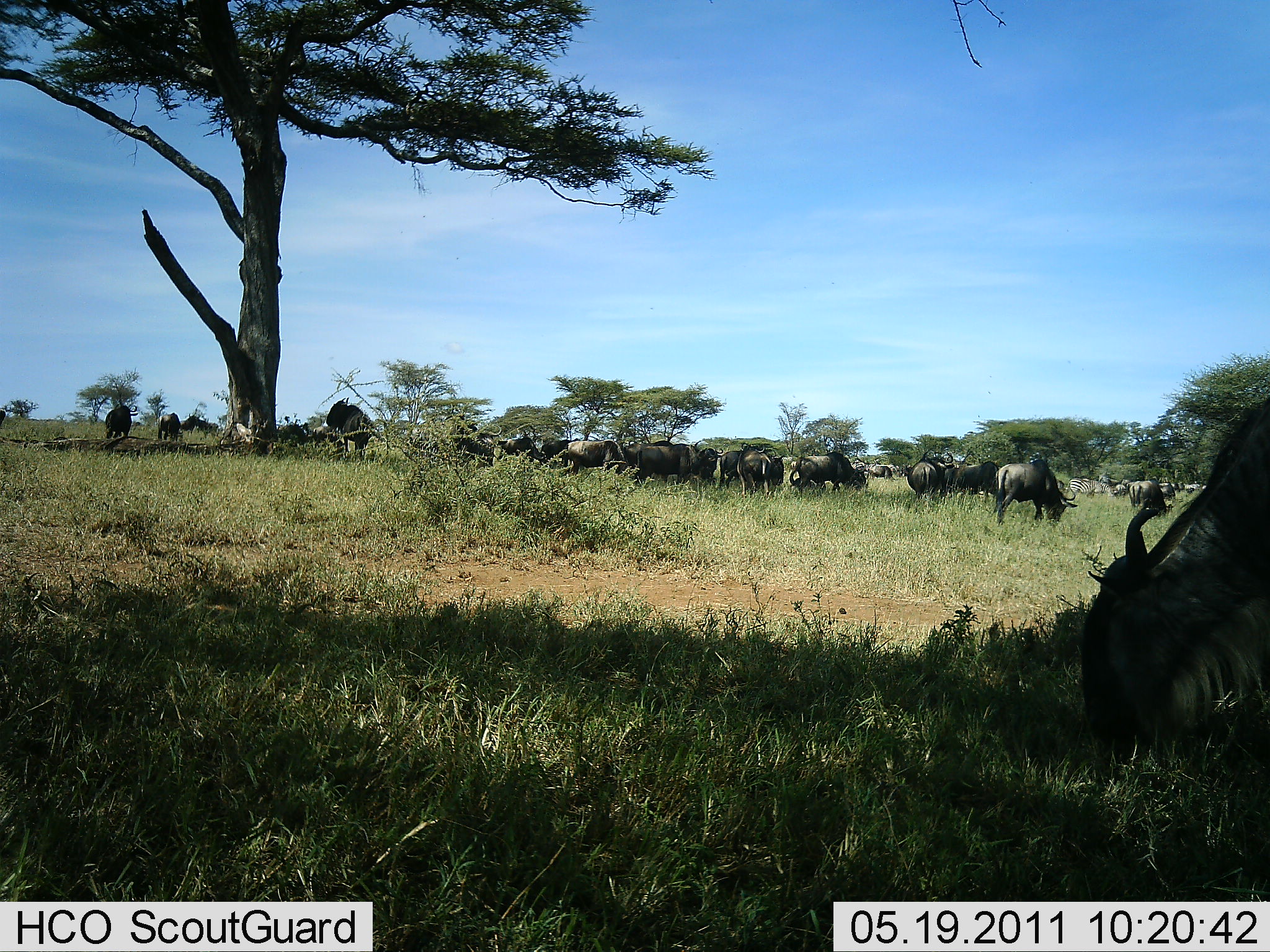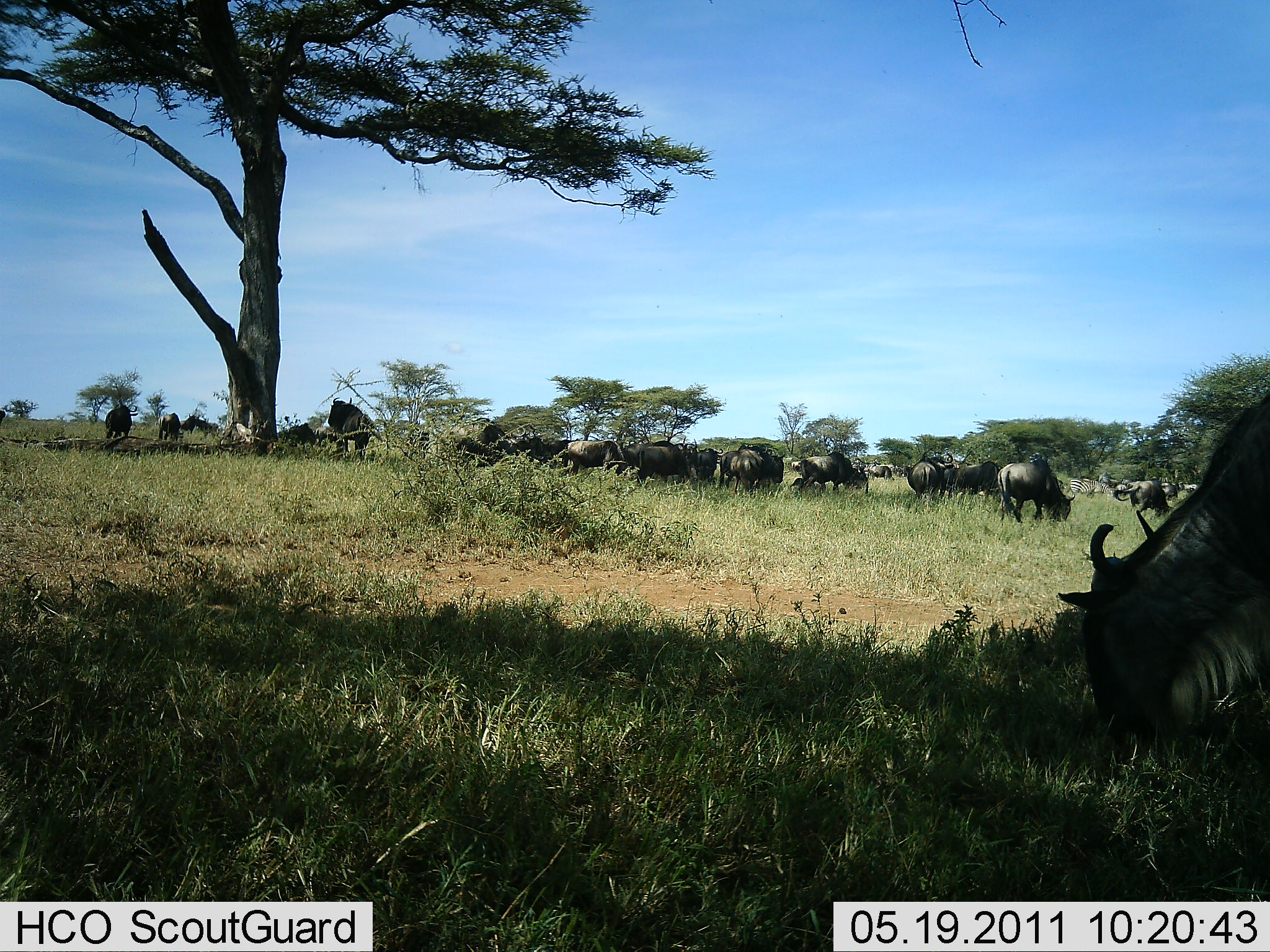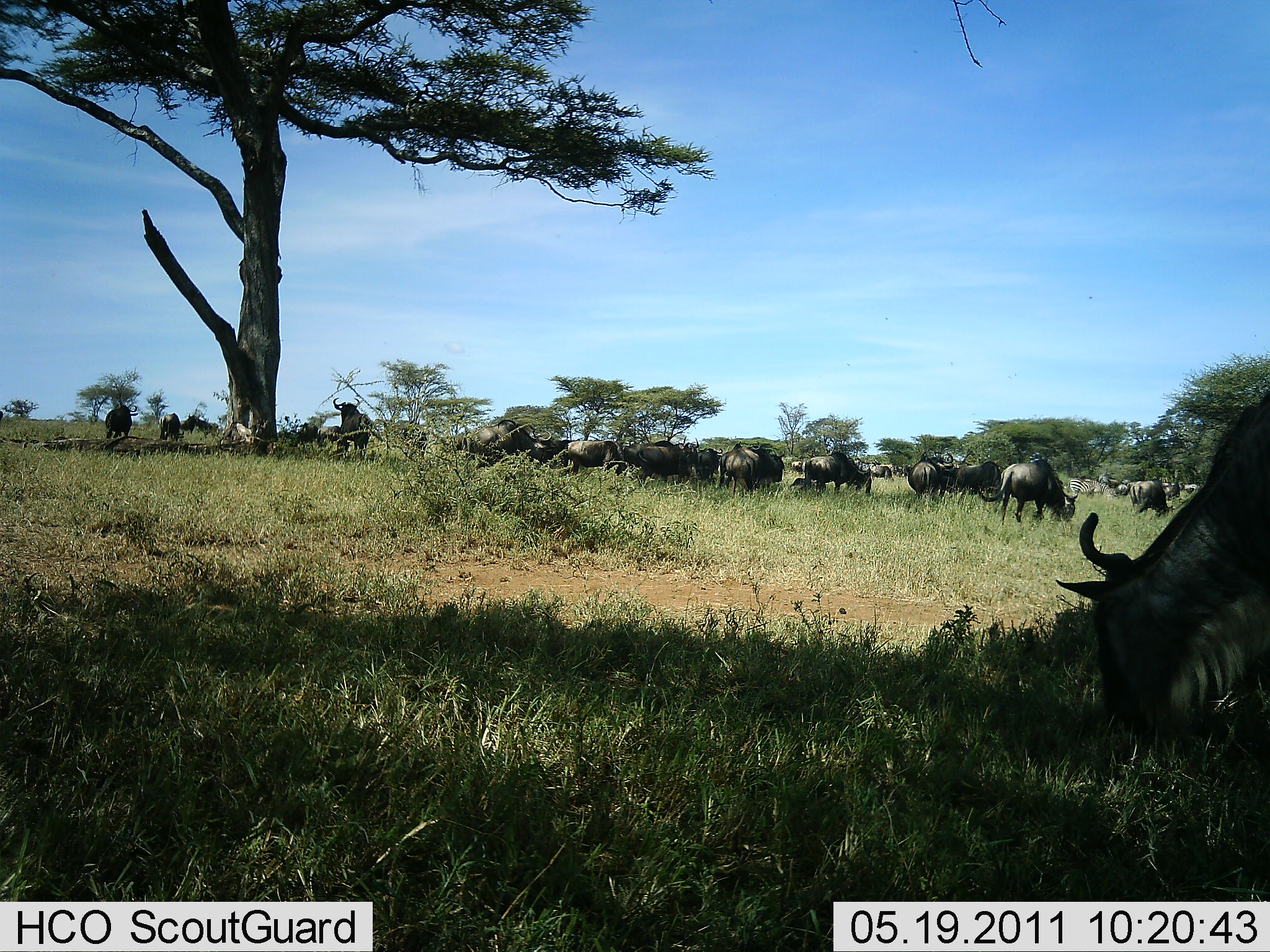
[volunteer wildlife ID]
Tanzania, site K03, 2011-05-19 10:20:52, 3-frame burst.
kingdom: Animalia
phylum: Chordata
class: Mammalia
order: Artiodactyla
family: Bovidae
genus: Connochaetes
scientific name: Connochaetes taurinus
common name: blue wildebeest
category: wildebeest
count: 11-50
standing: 70%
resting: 20%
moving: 40%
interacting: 0%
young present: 0%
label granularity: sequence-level